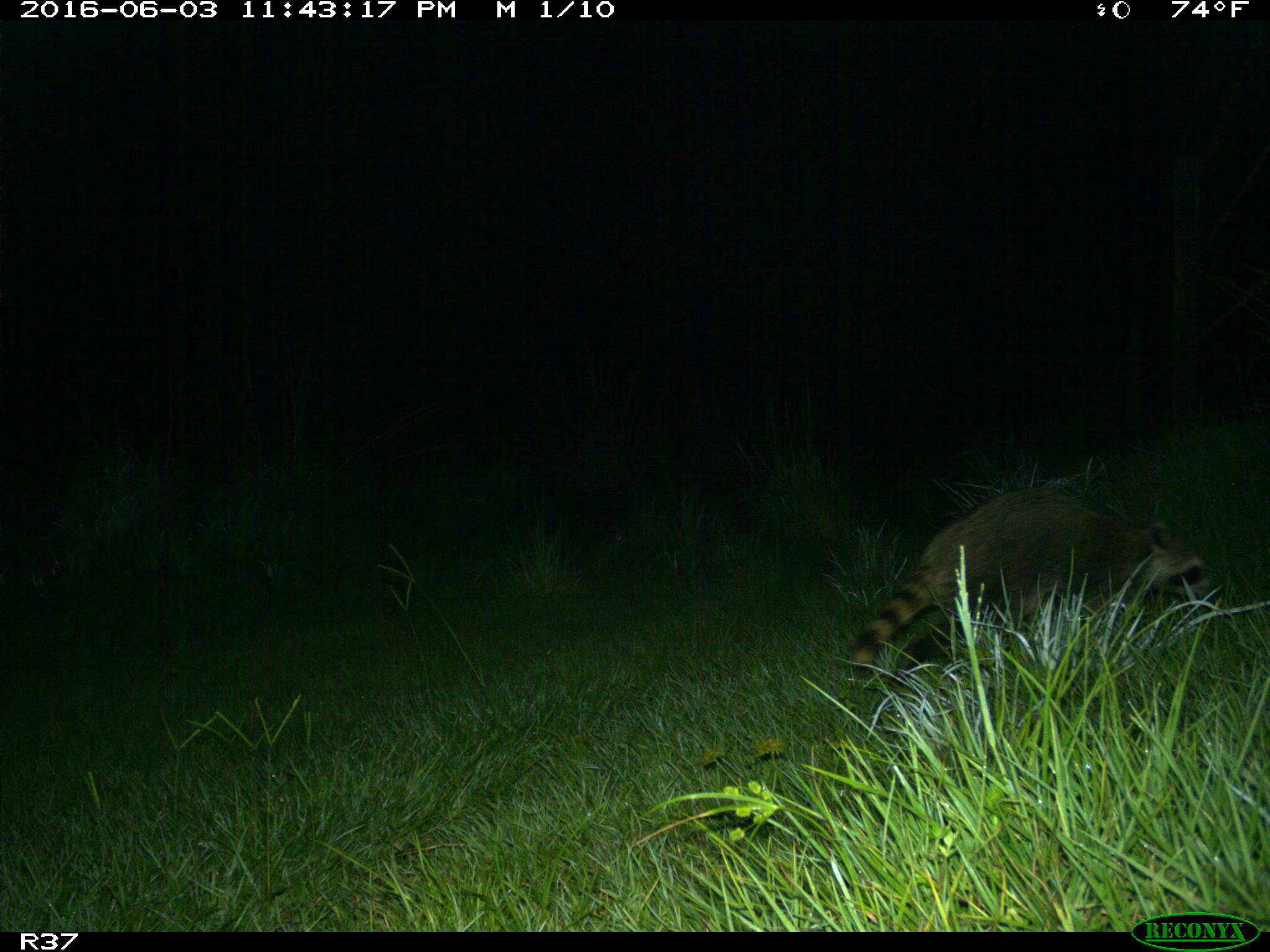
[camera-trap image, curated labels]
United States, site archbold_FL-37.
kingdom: Animalia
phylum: Chordata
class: Mammalia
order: Carnivora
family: Procyonidae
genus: Procyon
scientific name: Procyon lotor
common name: common raccoon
Procyon lotor (common raccoon).